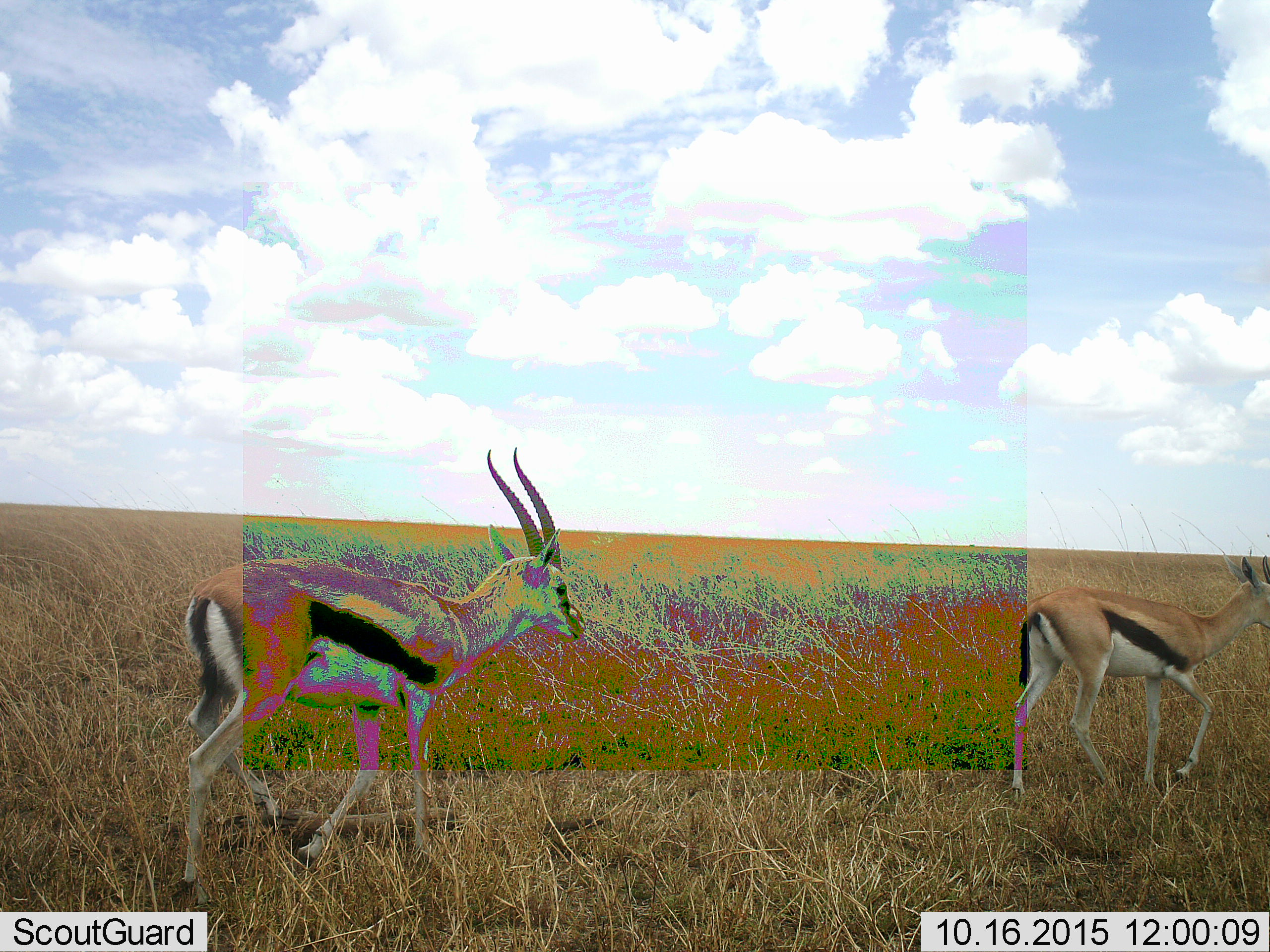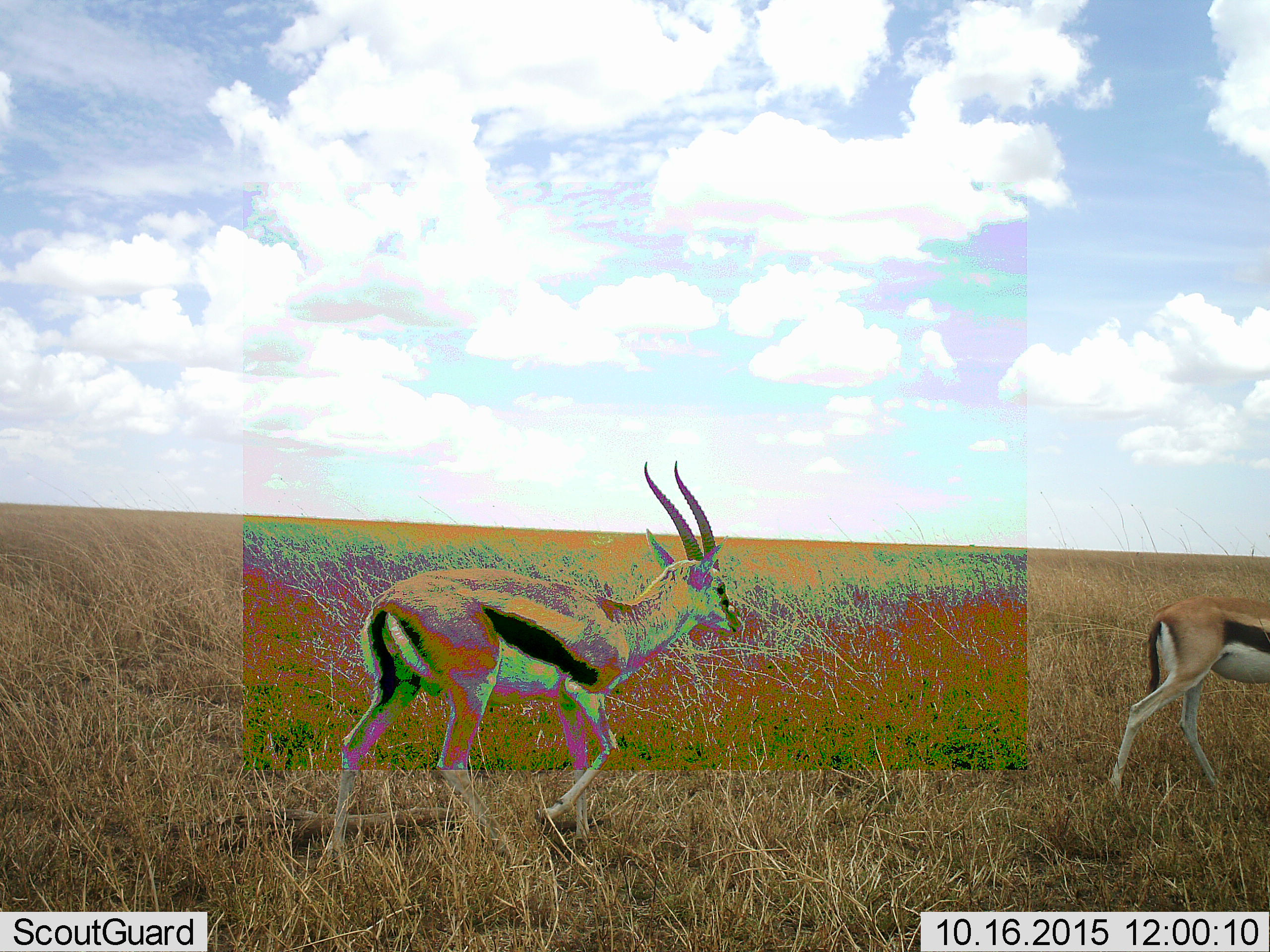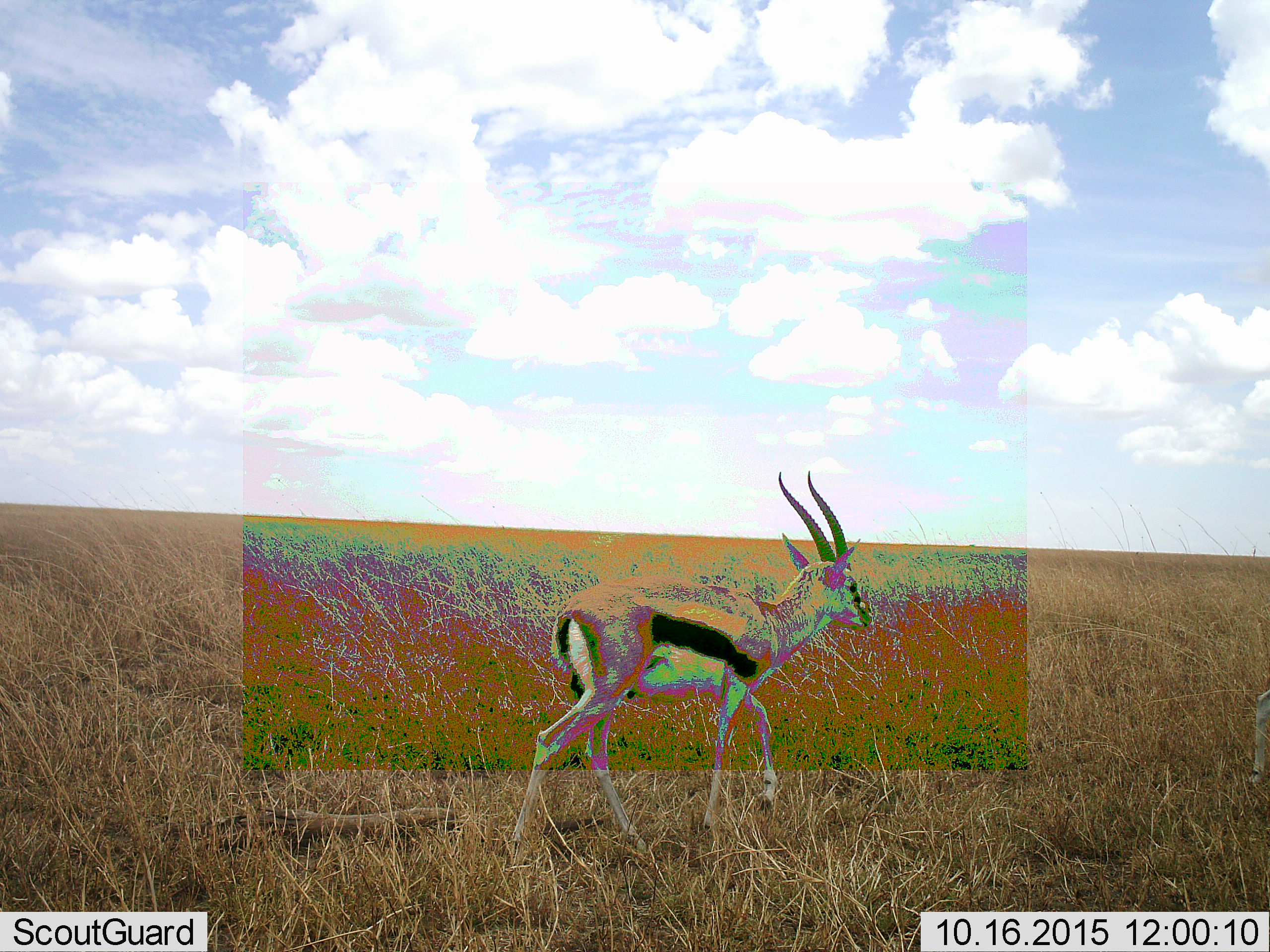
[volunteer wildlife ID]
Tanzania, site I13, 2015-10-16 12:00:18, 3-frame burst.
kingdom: Animalia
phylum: Chordata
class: Mammalia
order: Artiodactyla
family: Bovidae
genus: Eudorcas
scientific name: Eudorcas thomsonii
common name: thomson's gazelle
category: gazellethomsons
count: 2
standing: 0%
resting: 0%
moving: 100%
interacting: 0%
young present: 0%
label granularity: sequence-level